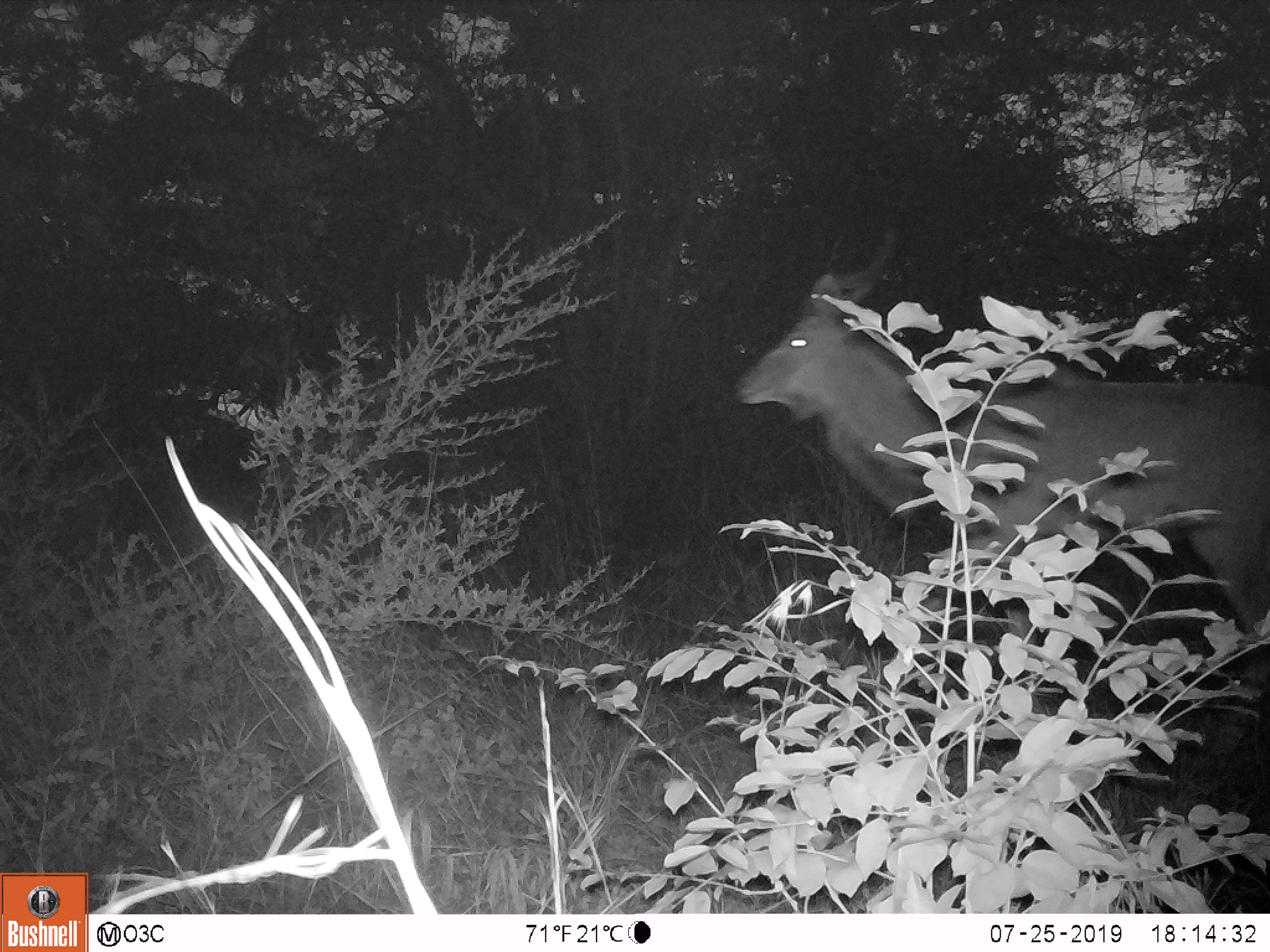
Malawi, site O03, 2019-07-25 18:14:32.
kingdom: Animalia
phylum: Chordata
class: Mammalia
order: Artiodactyla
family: Bovidae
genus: Tragelaphus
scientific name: Tragelaphus strepsiceros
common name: greater kudu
Greater kudu (Tragelaphus strepsiceros), count 1.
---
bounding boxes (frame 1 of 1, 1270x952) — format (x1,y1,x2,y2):
greater kudu: (723,189,1263,752)